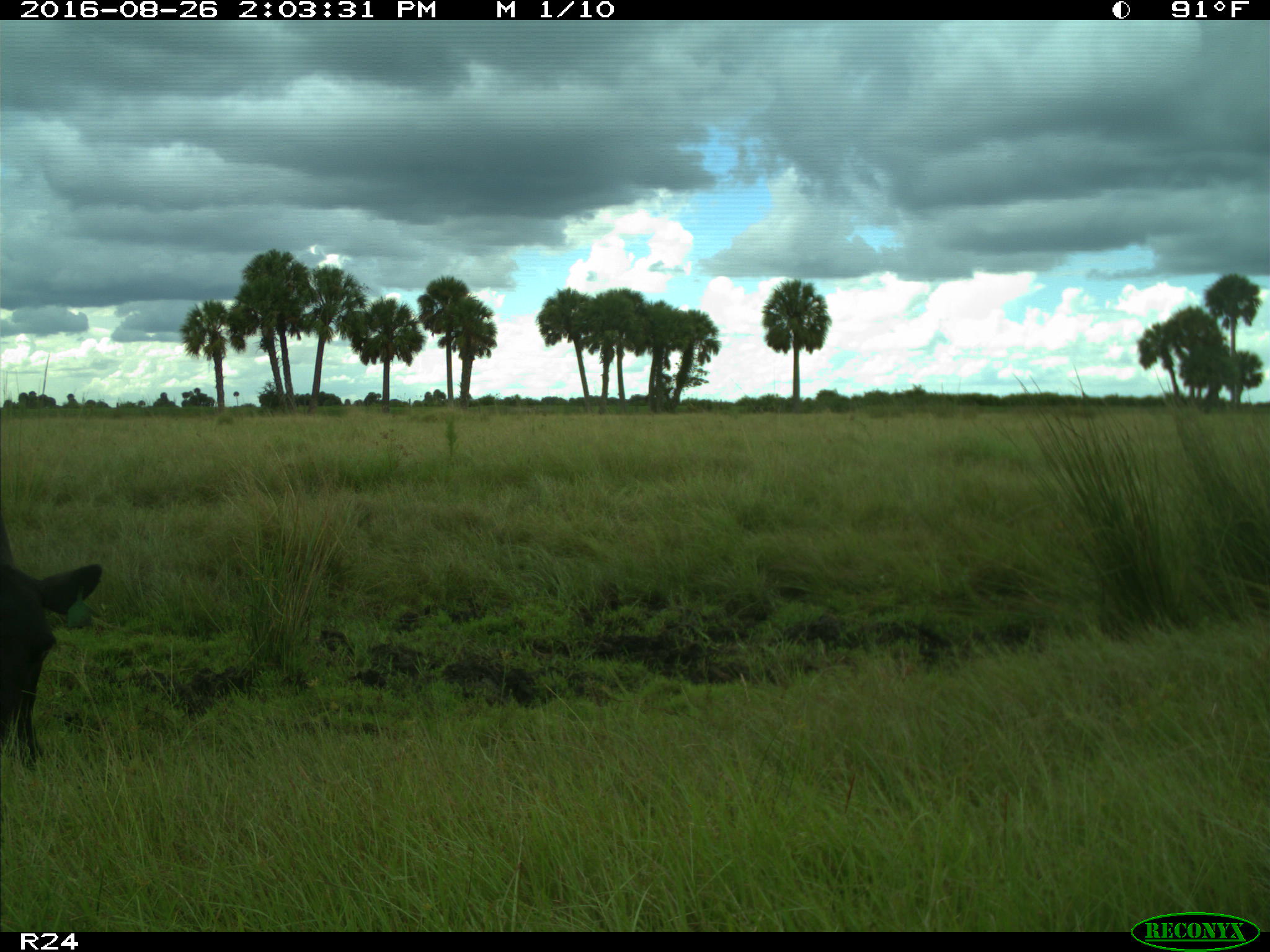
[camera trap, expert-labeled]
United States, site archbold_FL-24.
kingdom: Animalia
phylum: Chordata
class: Mammalia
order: Artiodactyla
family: Bovidae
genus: Bos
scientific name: Bos taurus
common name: domestic cow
Bos taurus (domestic cow).